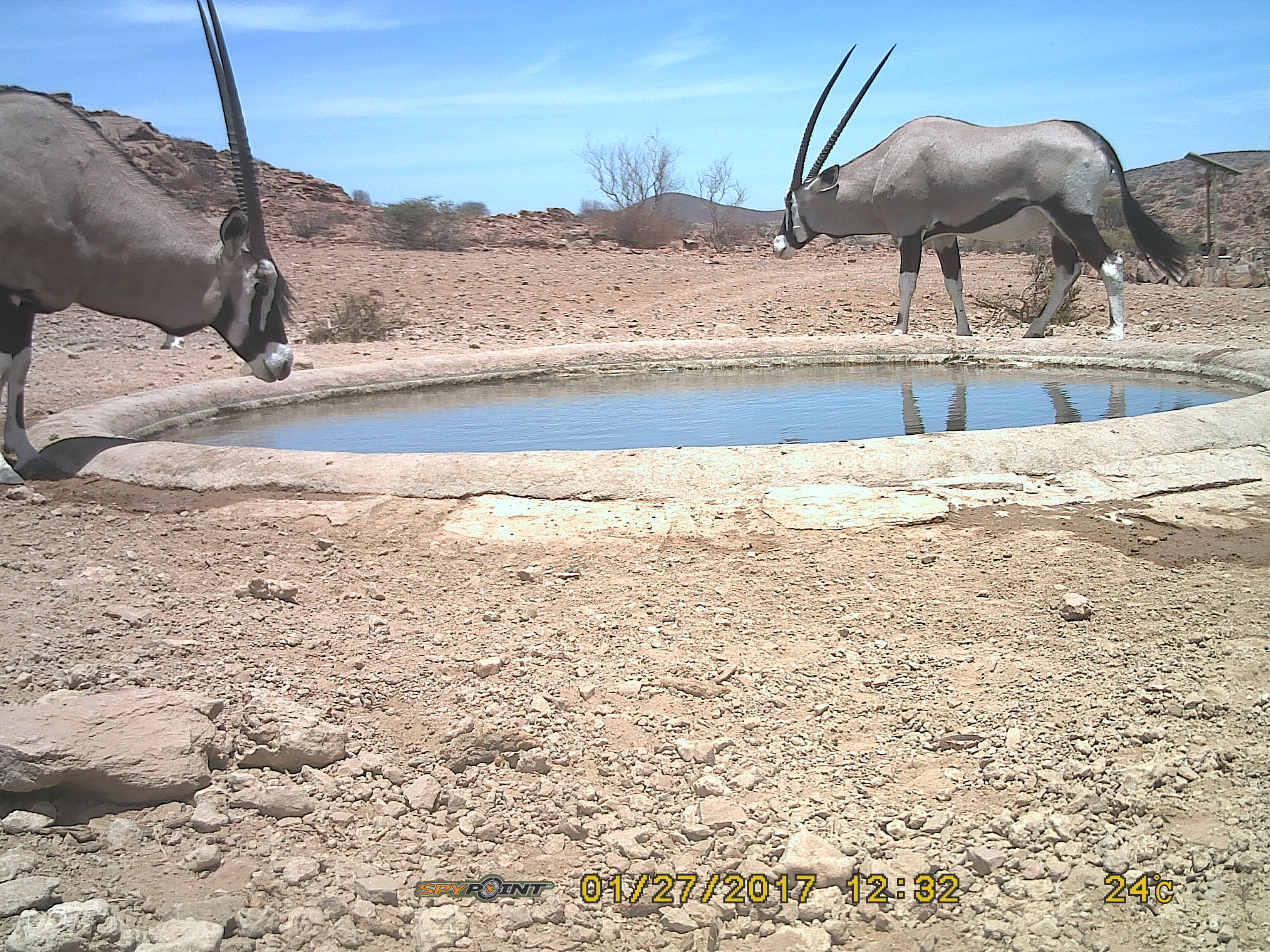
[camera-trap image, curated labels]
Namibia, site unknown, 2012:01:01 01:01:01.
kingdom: Animalia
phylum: Chordata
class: Mammalia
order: Artiodactyla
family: Bovidae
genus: Oryx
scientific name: Oryx gazella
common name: gemsbok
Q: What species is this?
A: Oryx gazella (gemsbok).